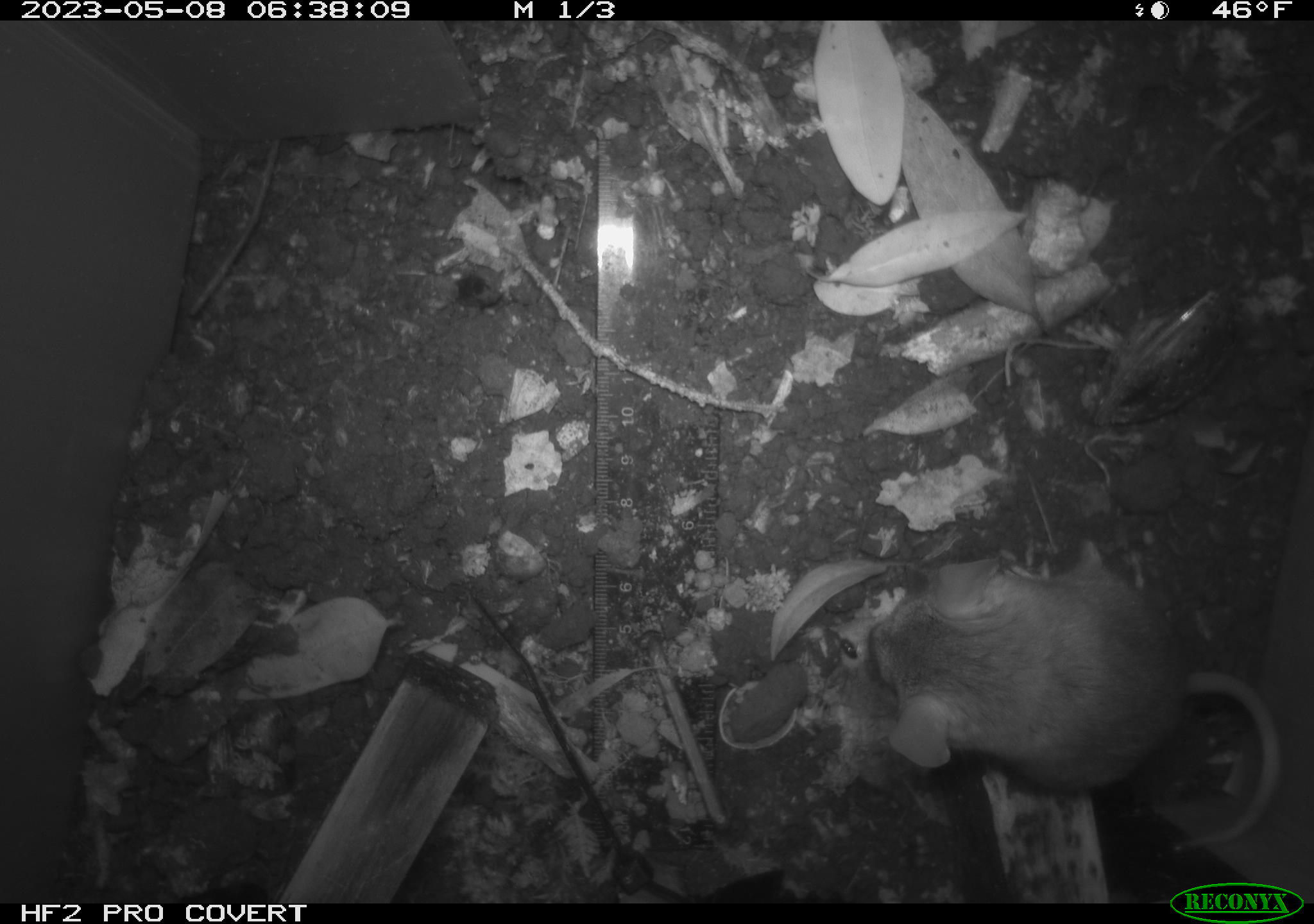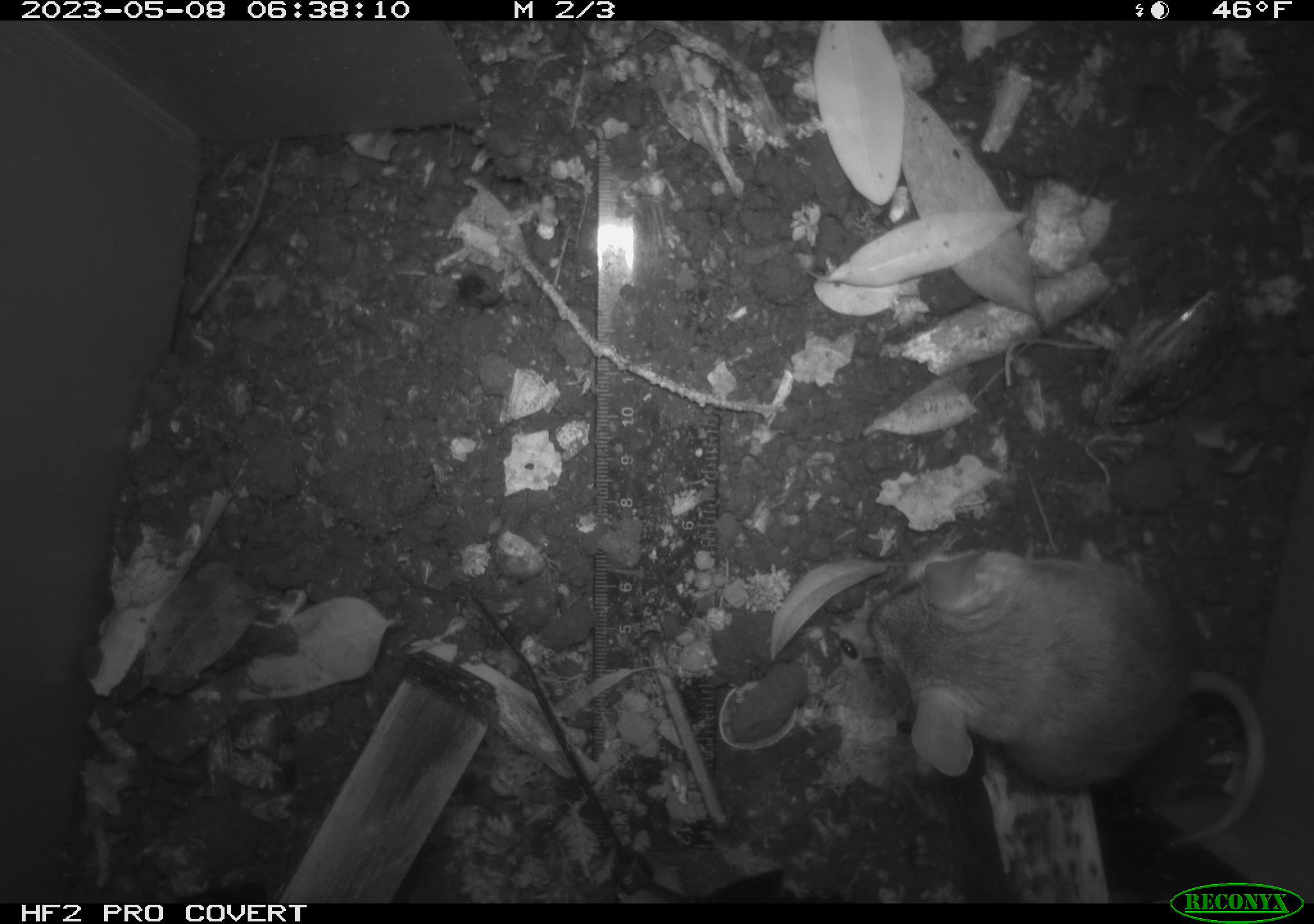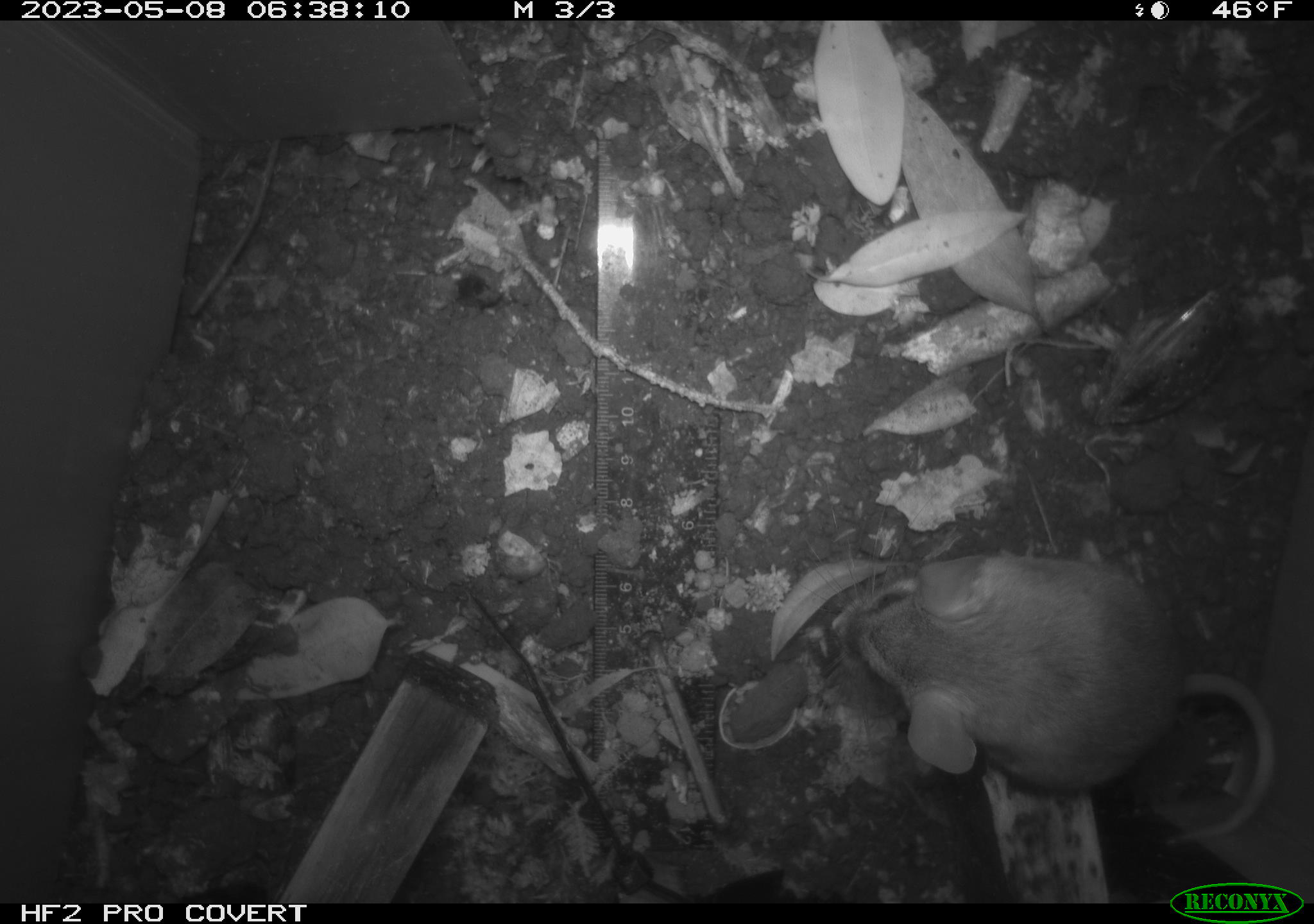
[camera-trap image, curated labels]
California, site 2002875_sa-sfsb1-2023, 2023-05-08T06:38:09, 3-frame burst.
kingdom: Animalia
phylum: Chordata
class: Mammalia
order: Rodentia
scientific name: Rodentia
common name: mouse species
Mouse species (Rodentia).